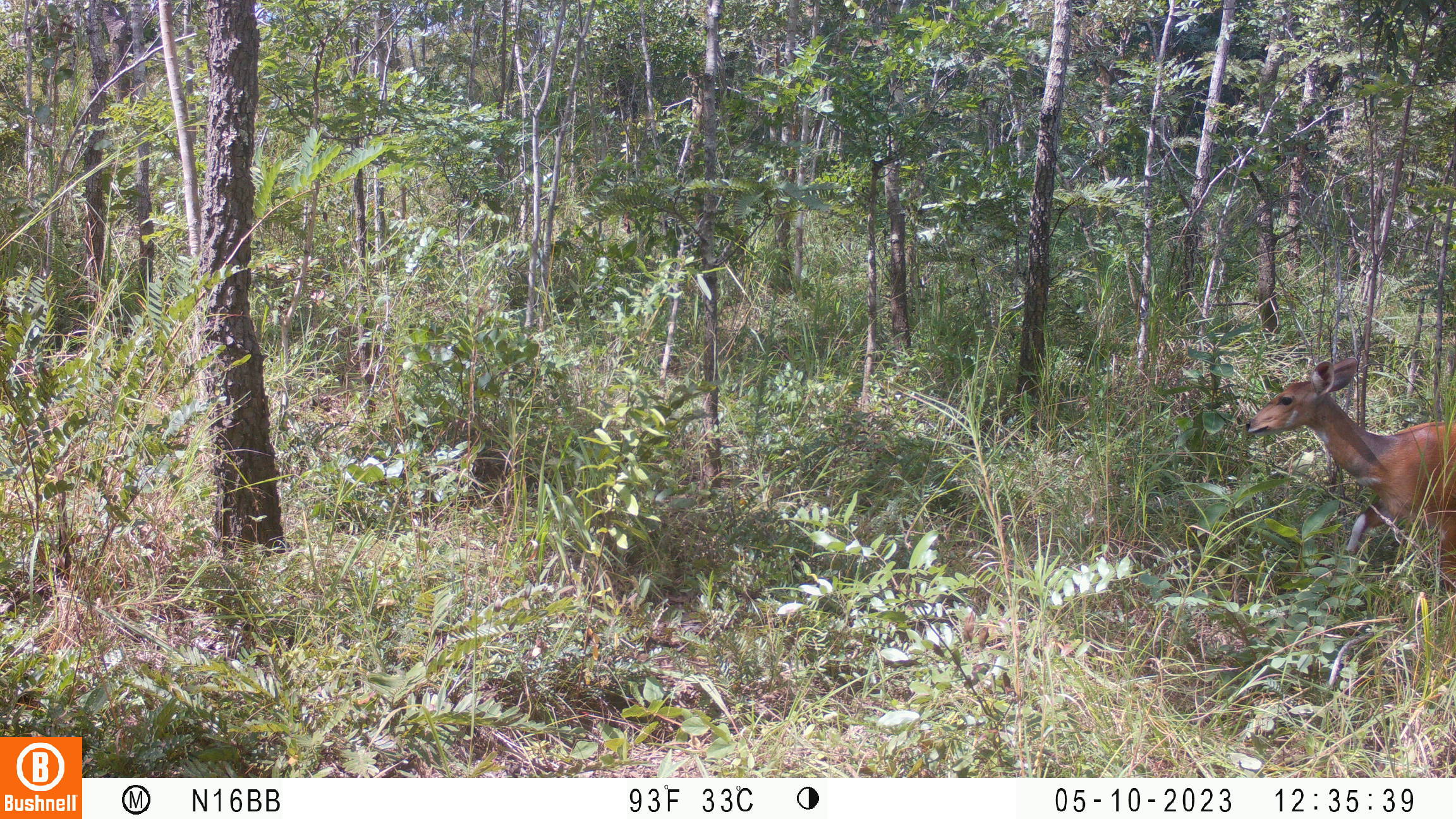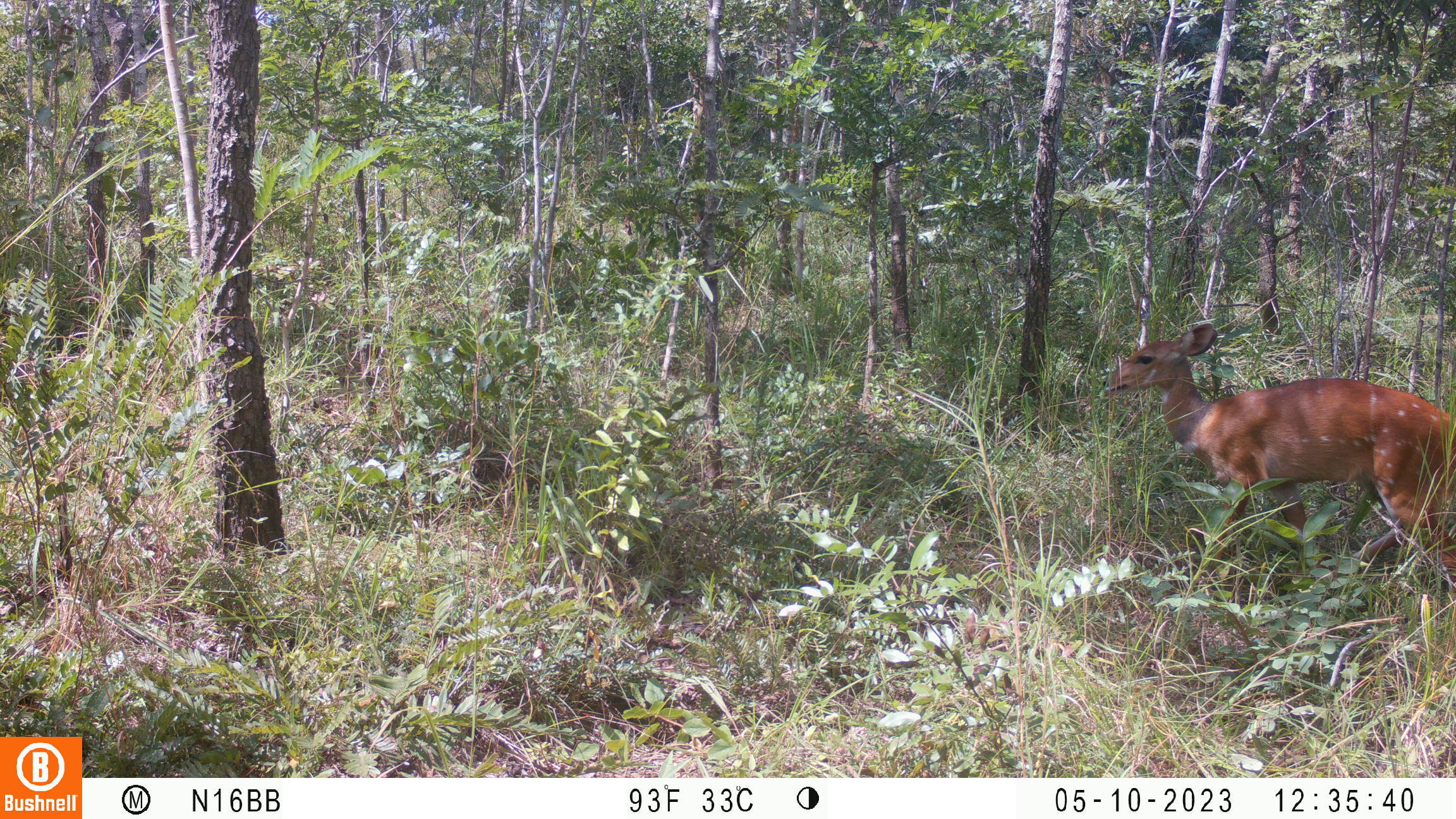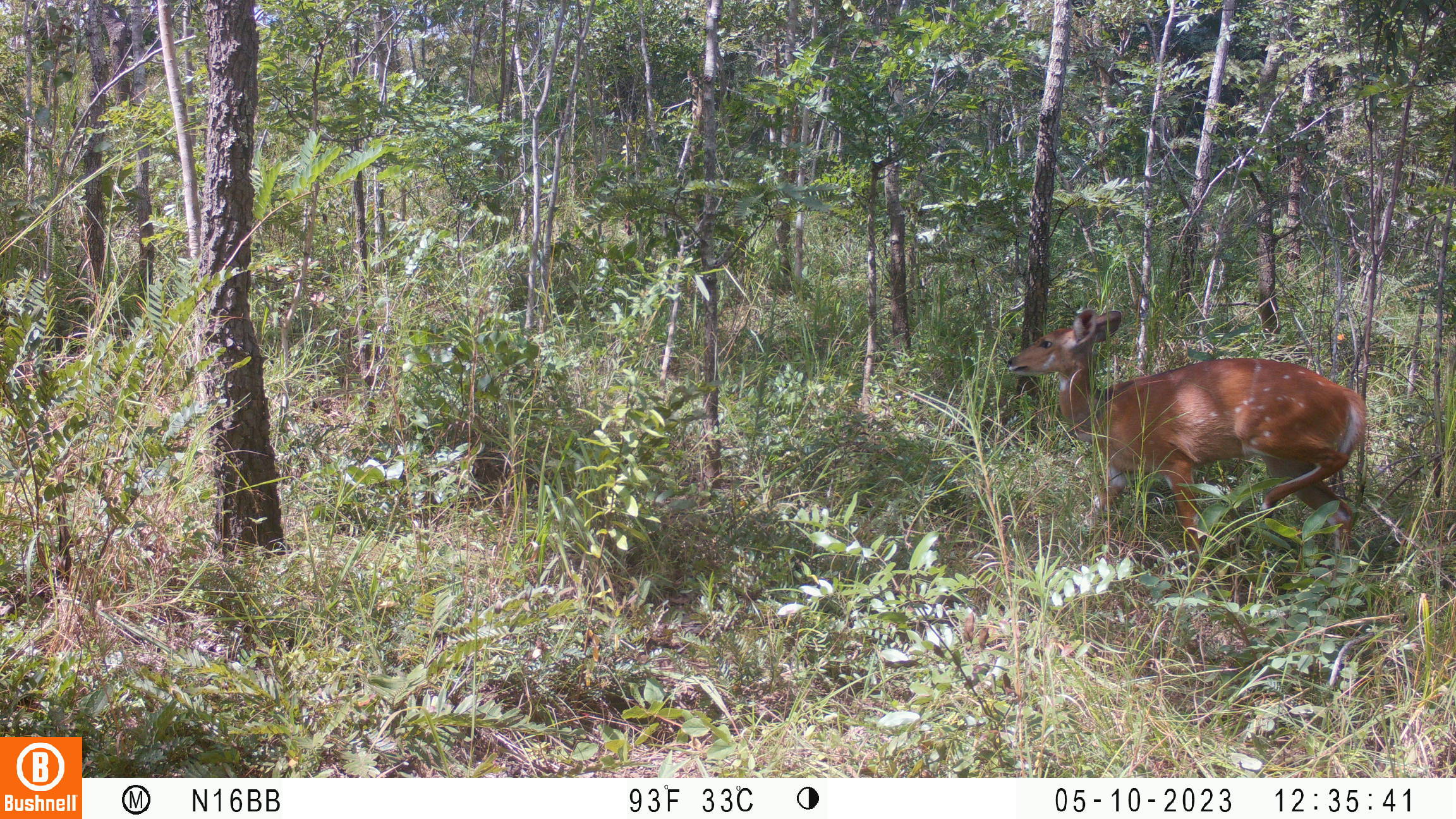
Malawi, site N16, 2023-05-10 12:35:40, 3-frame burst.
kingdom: Animalia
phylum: Chordata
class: Mammalia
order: Artiodactyla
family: Bovidae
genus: Tragelaphus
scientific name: Tragelaphus sylvaticus sylvaticus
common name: cape bushbuck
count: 1